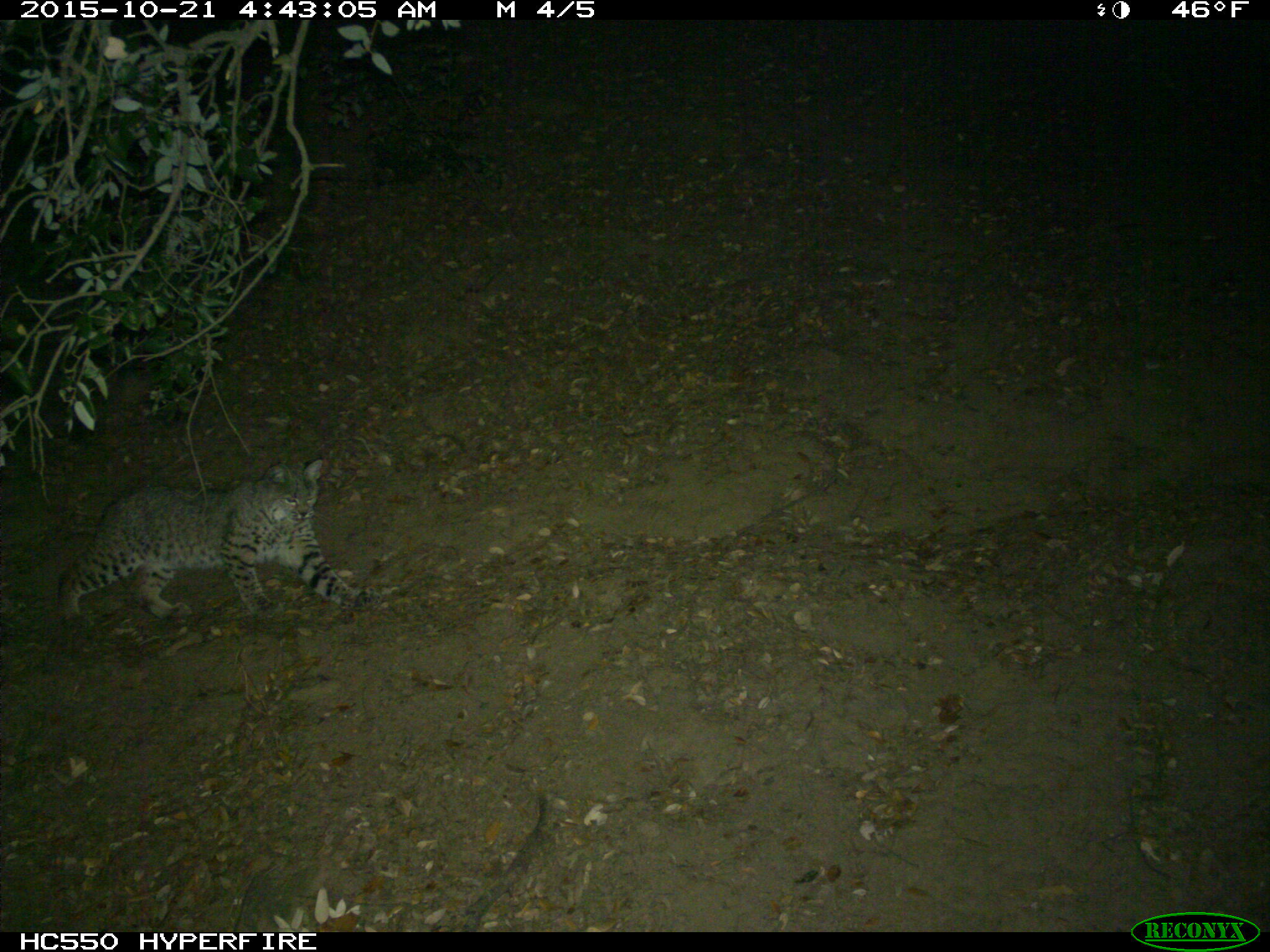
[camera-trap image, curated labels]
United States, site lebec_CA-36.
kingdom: Animalia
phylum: Chordata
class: Mammalia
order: Carnivora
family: Felidae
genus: Lynx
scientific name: Lynx rufus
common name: bobcat